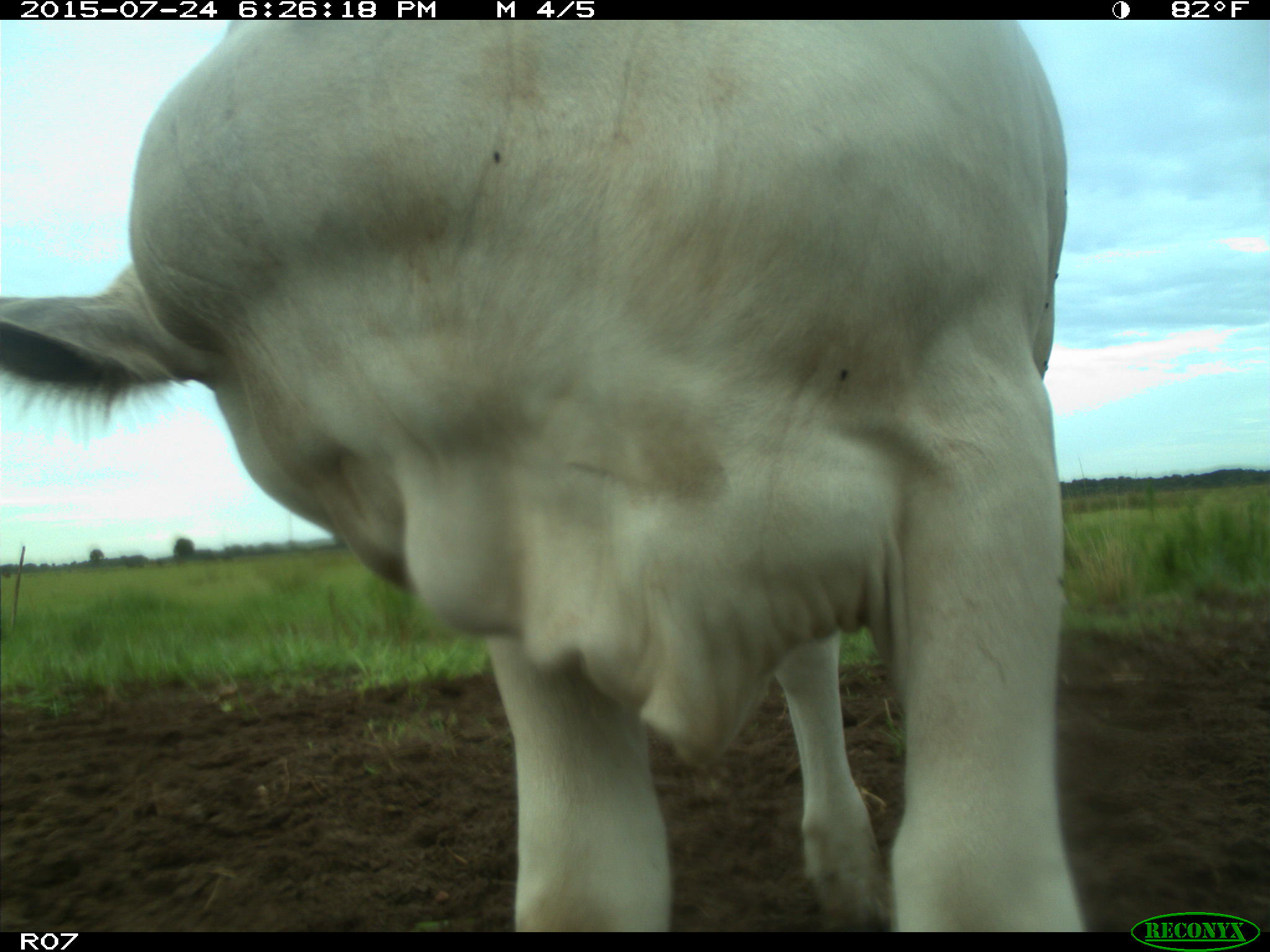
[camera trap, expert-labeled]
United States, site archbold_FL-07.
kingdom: Animalia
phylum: Chordata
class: Mammalia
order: Artiodactyla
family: Bovidae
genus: Bos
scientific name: Bos taurus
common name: domestic cow